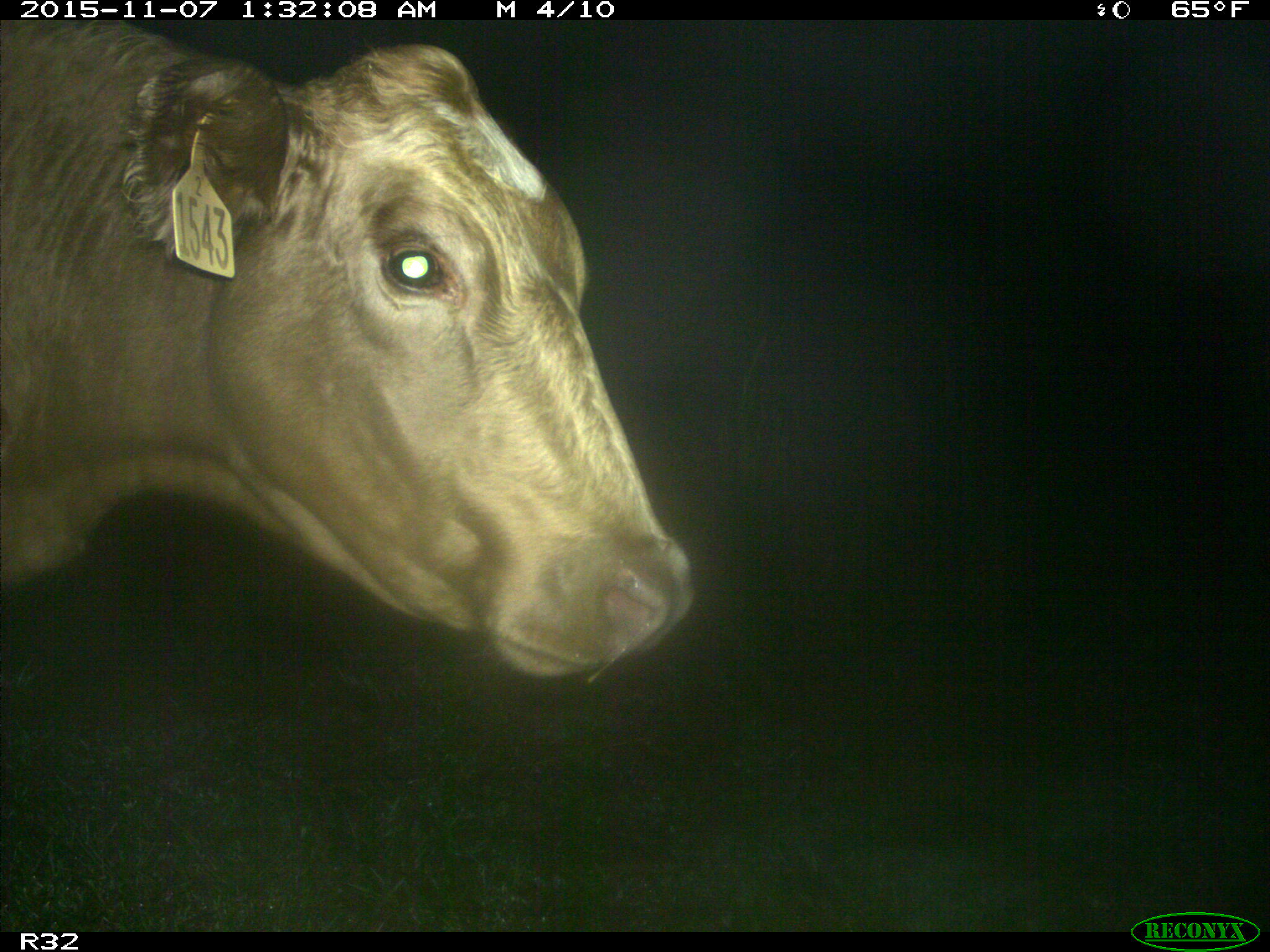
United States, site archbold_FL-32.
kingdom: Animalia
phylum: Chordata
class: Mammalia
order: Artiodactyla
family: Bovidae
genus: Bos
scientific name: Bos taurus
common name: domestic cow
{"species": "Bos taurus (domestic cow)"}